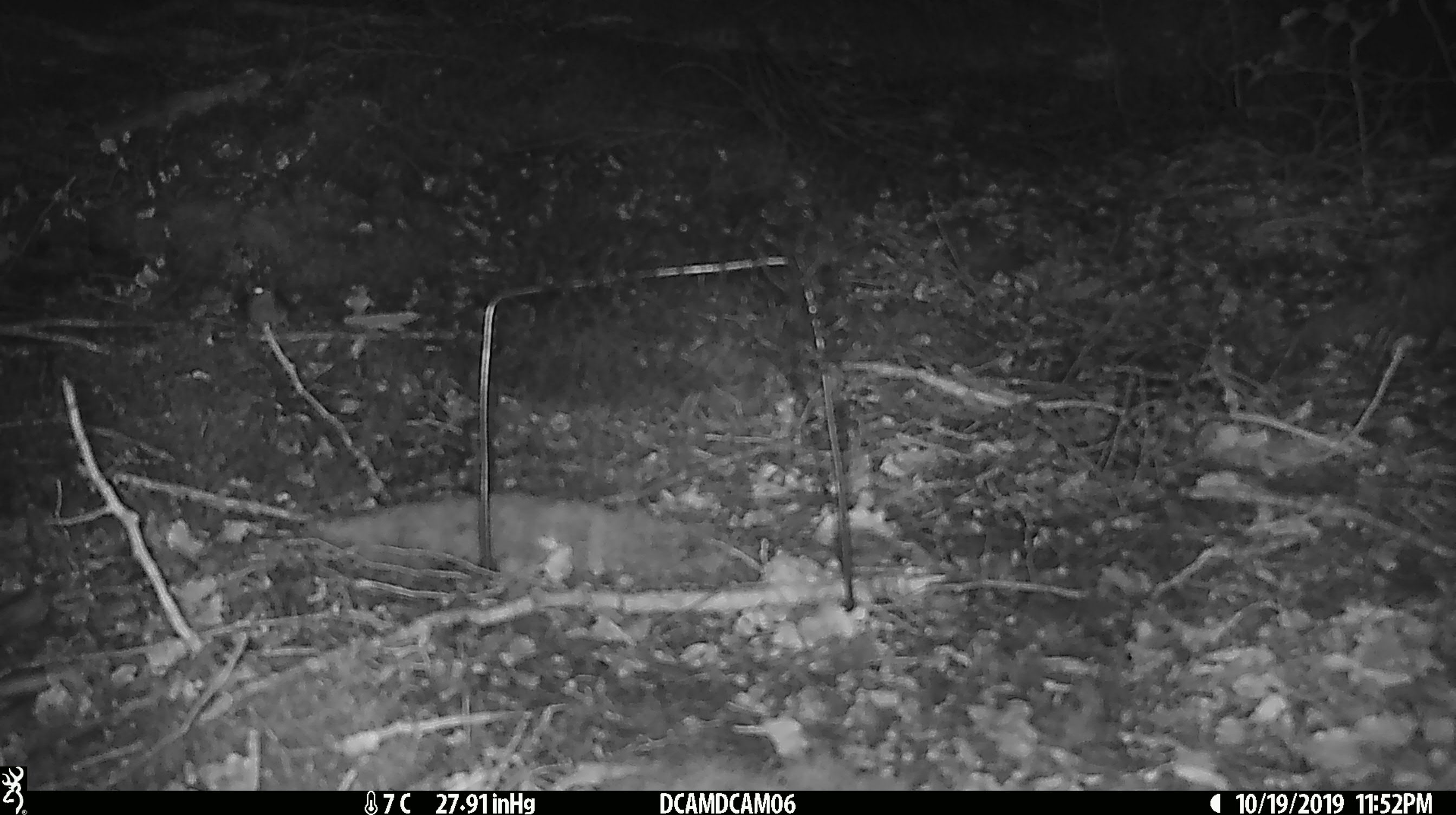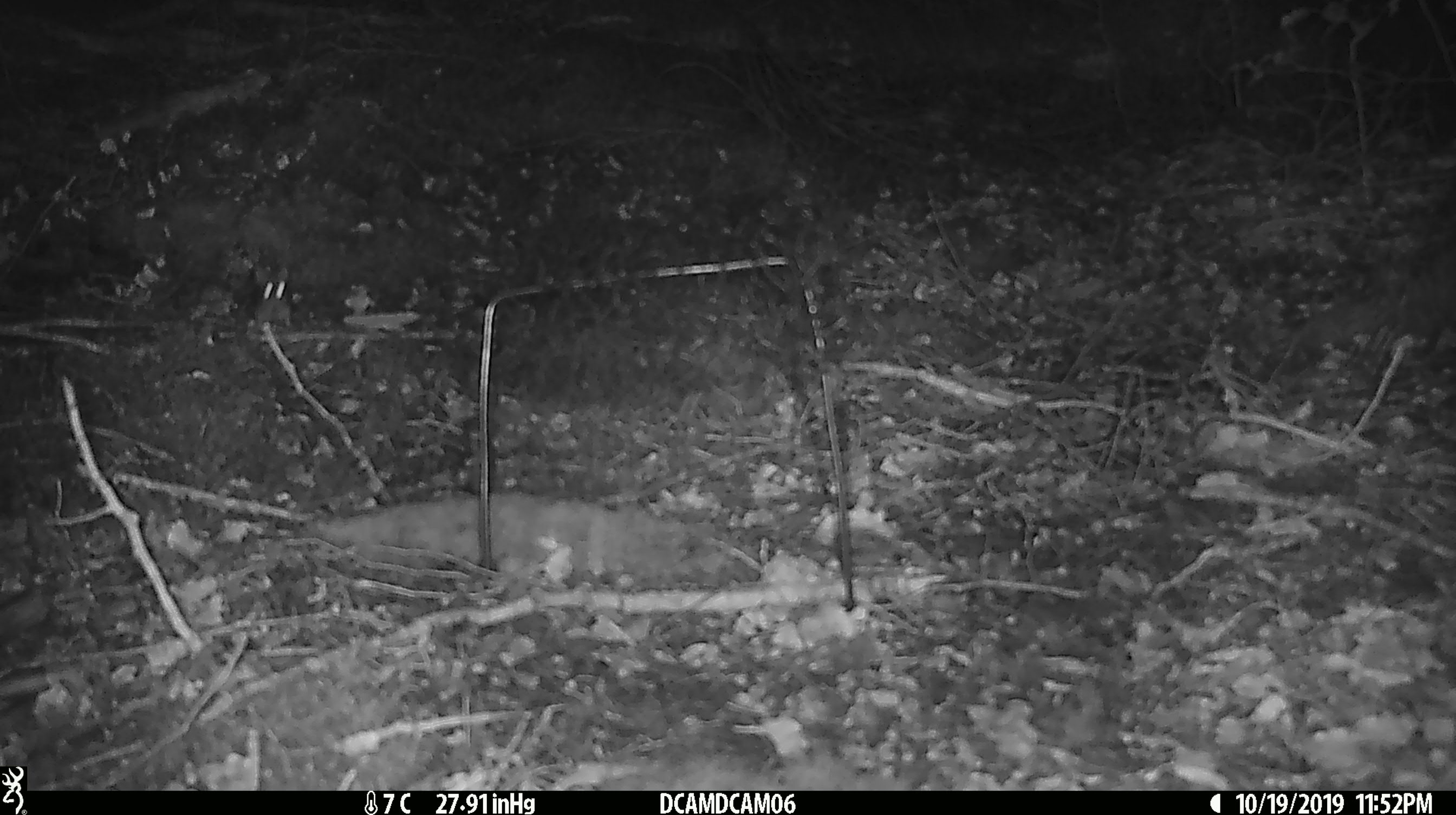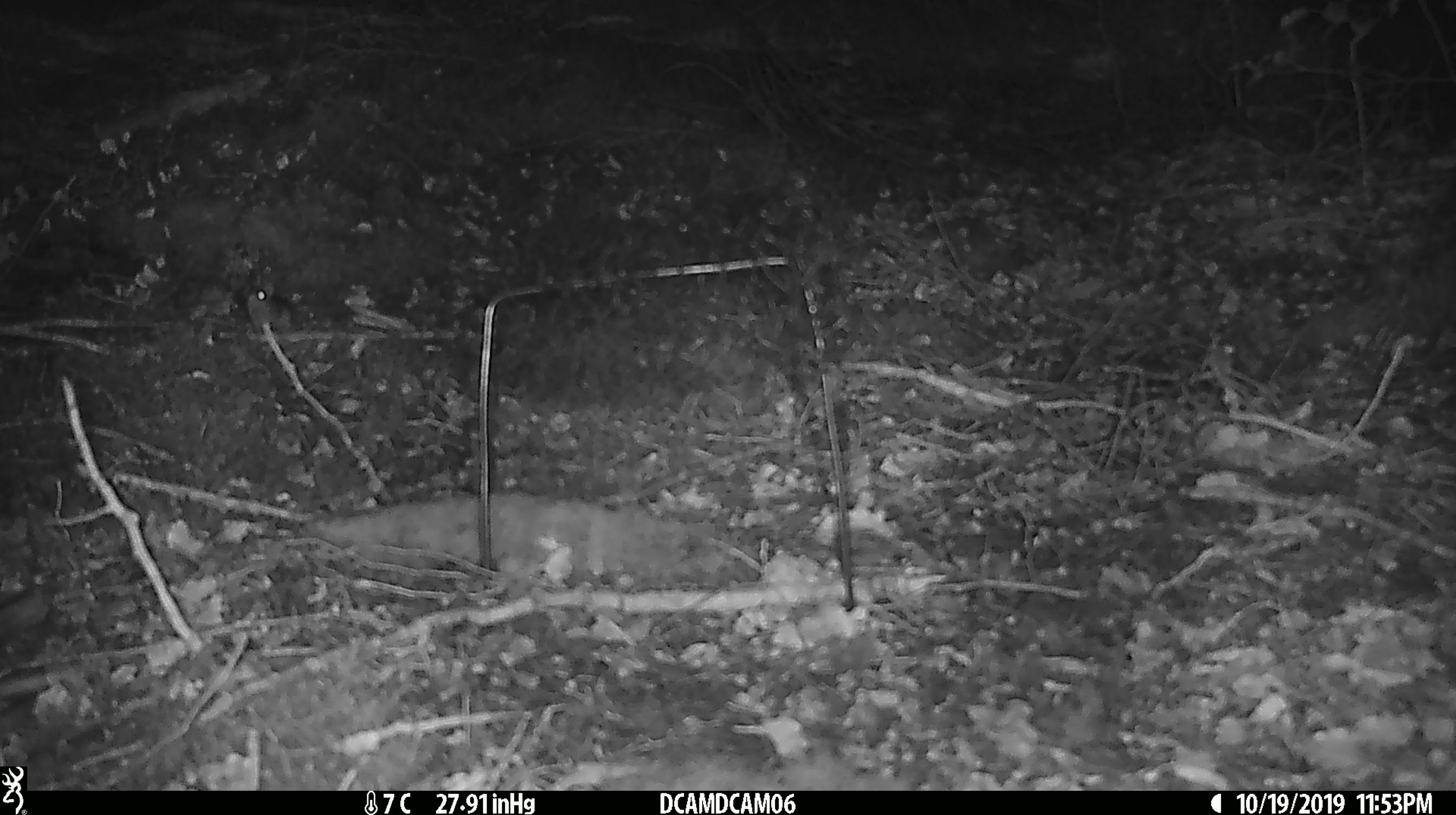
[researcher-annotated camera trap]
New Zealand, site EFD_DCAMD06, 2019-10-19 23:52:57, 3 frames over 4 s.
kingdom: Animalia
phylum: Chordata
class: Mammalia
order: Rodentia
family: Muridae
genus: Mus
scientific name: Mus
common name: mouse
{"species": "mouse (Mus)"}